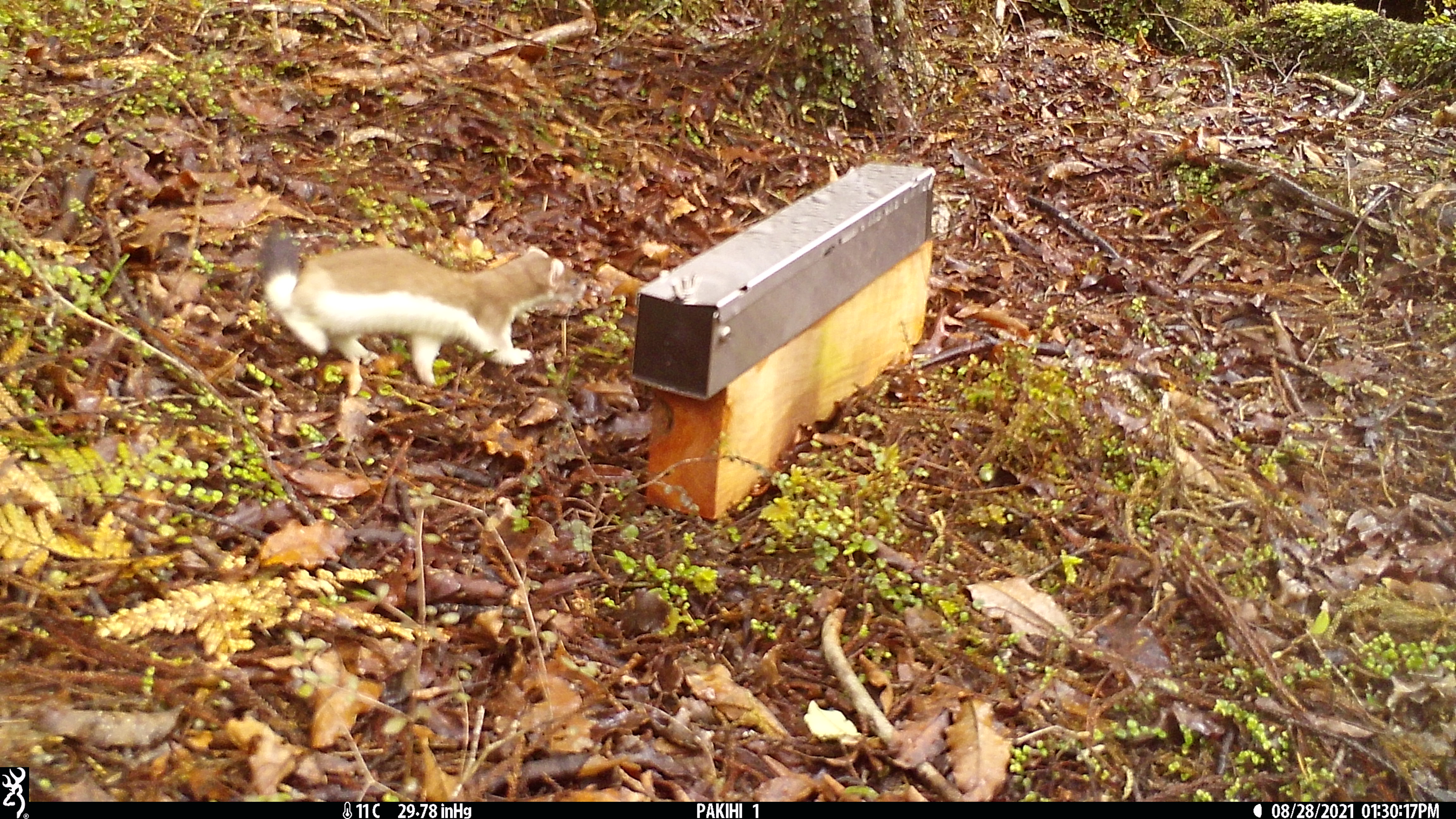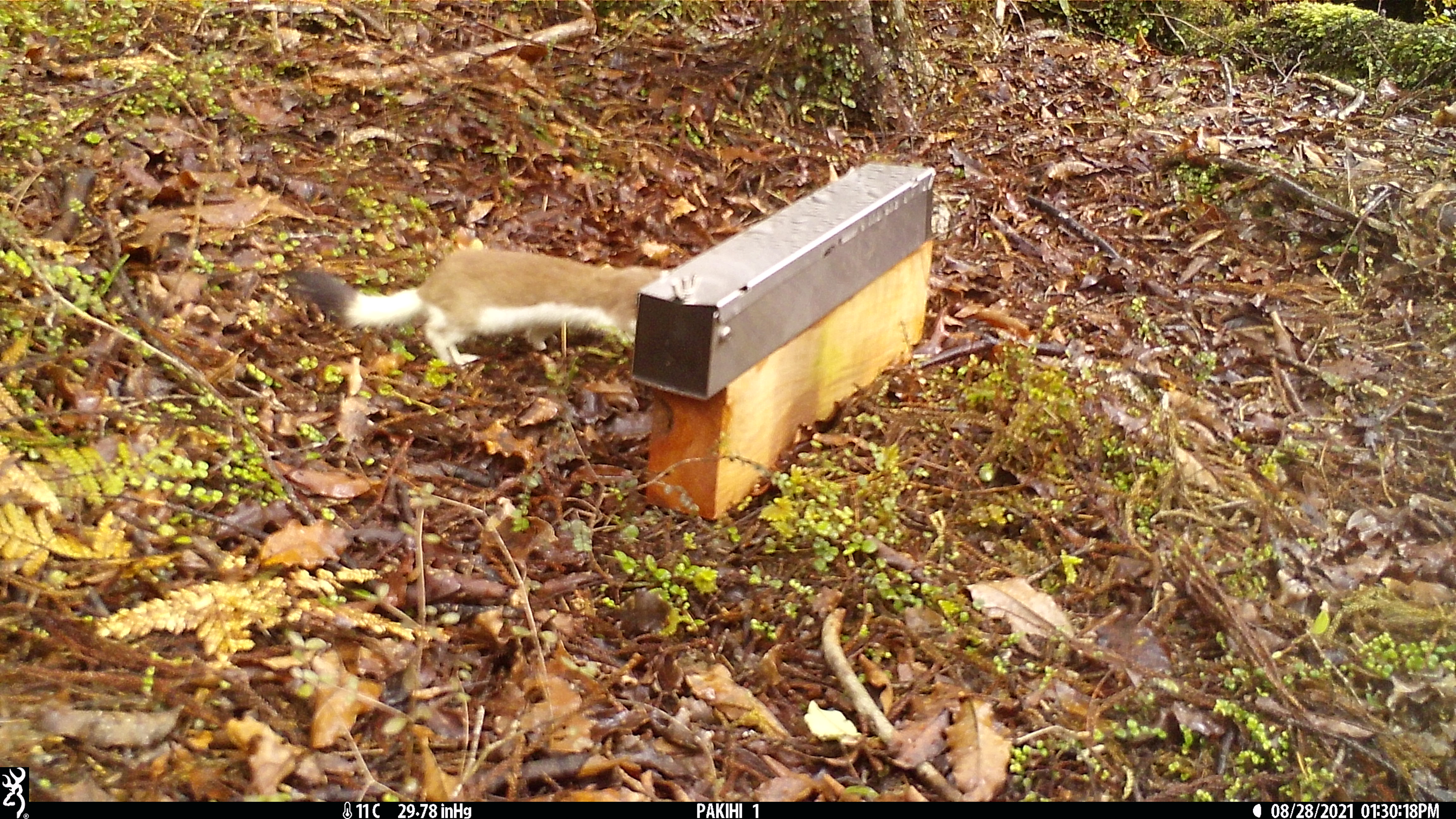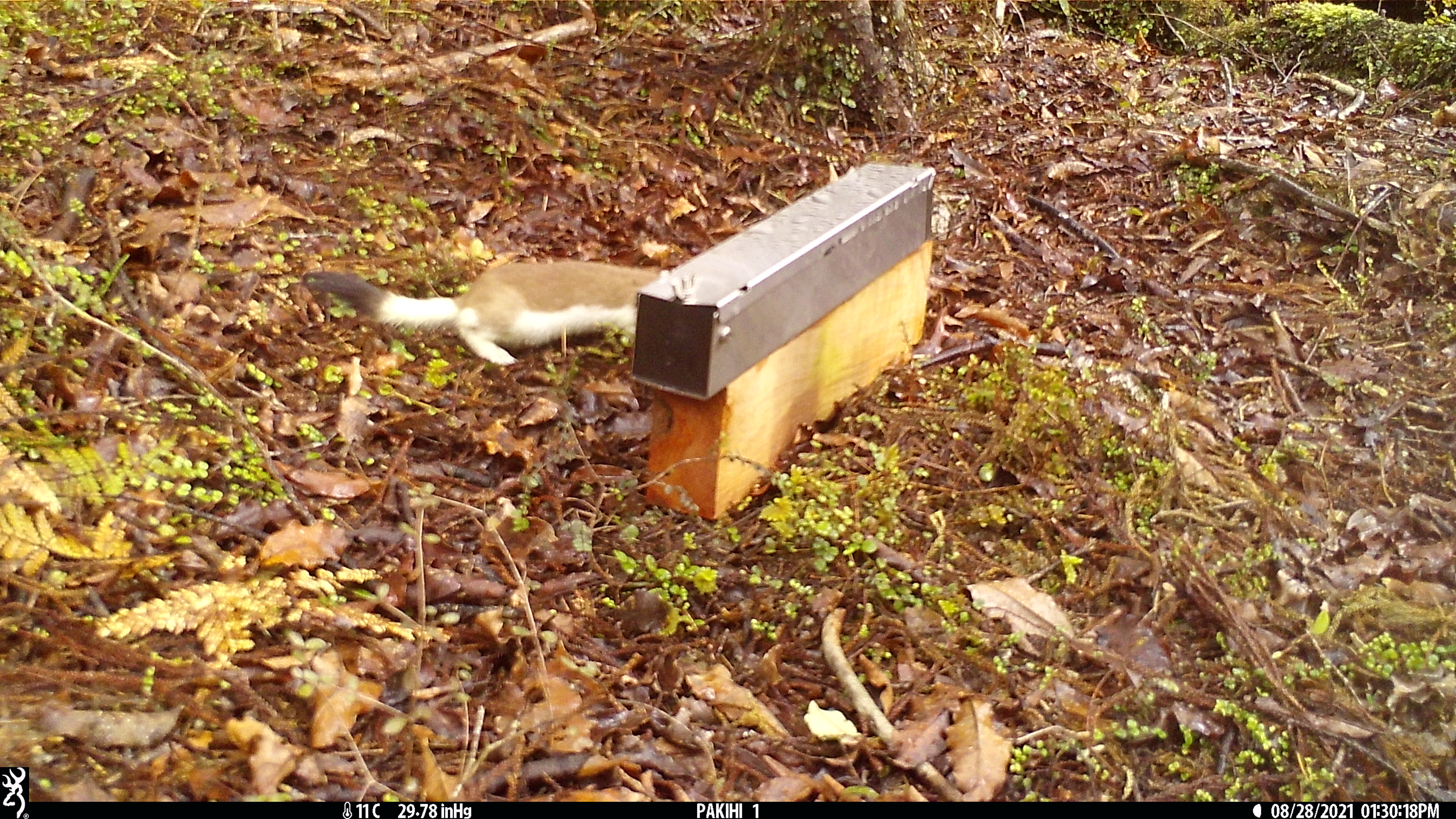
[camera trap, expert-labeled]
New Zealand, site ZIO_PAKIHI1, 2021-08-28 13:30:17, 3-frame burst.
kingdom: Animalia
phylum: Chordata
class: Mammalia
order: Carnivora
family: Mustelidae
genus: Mustela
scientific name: Mustela erminea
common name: stoat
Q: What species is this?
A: Stoat (Mustela erminea).